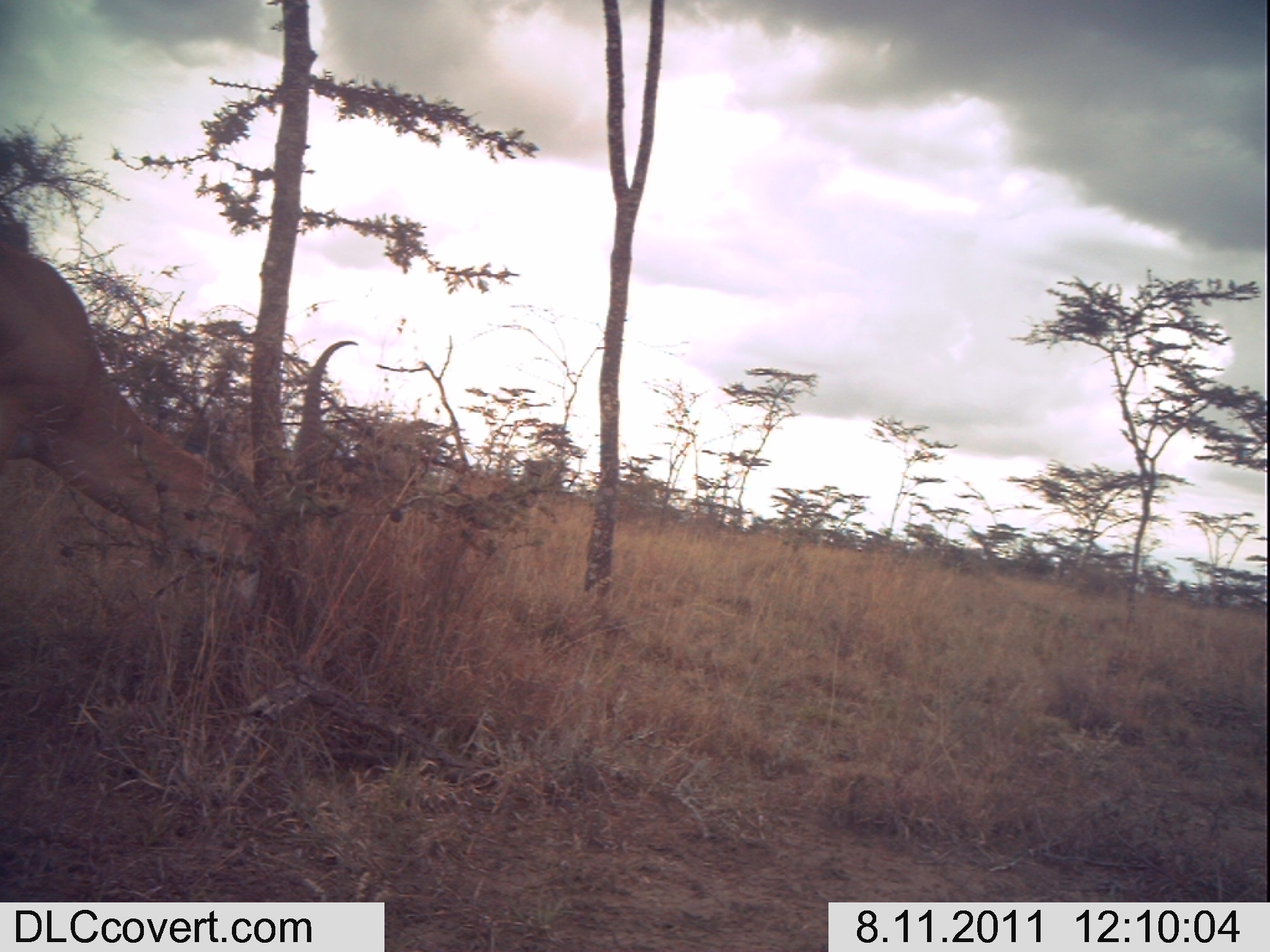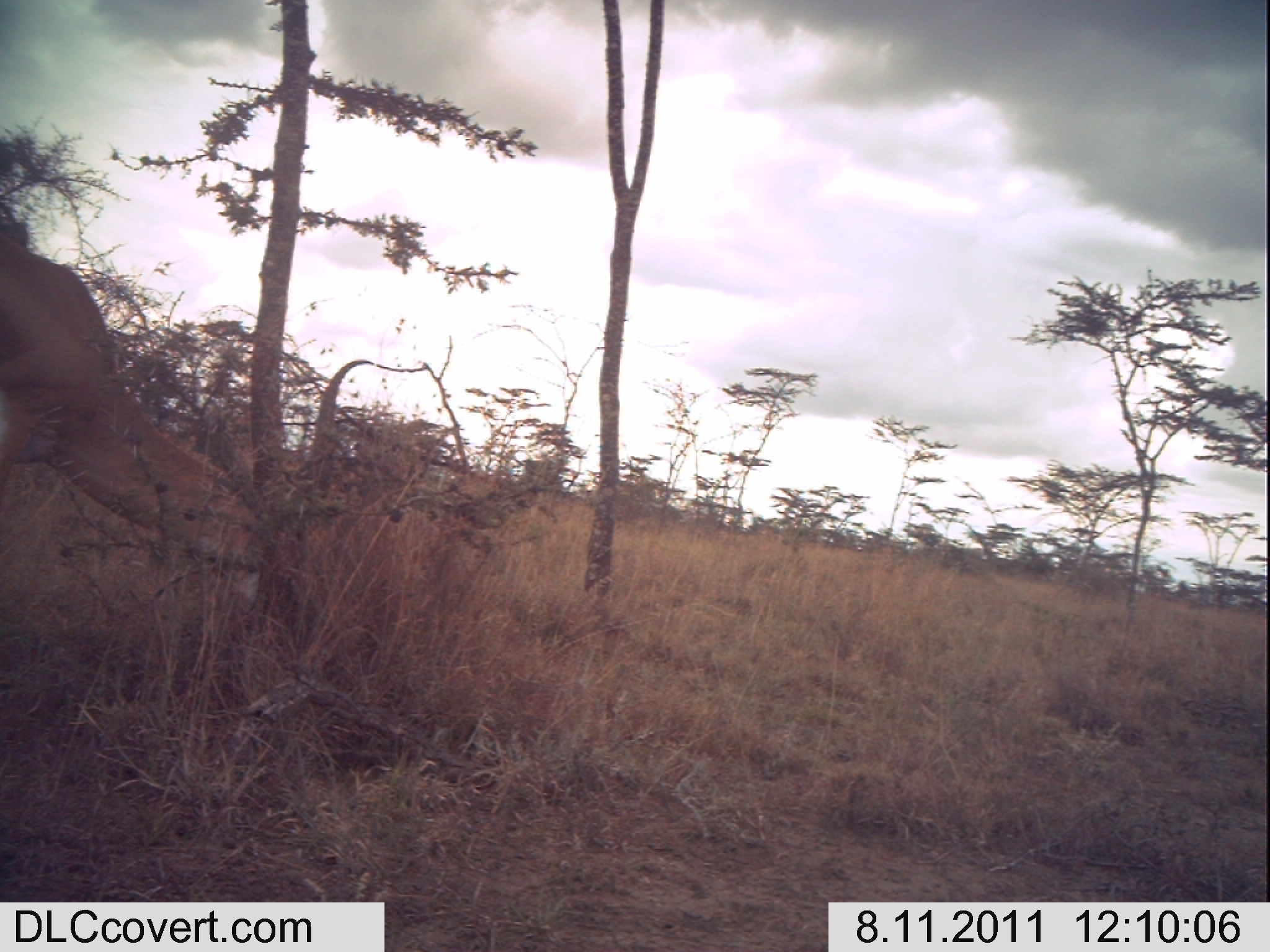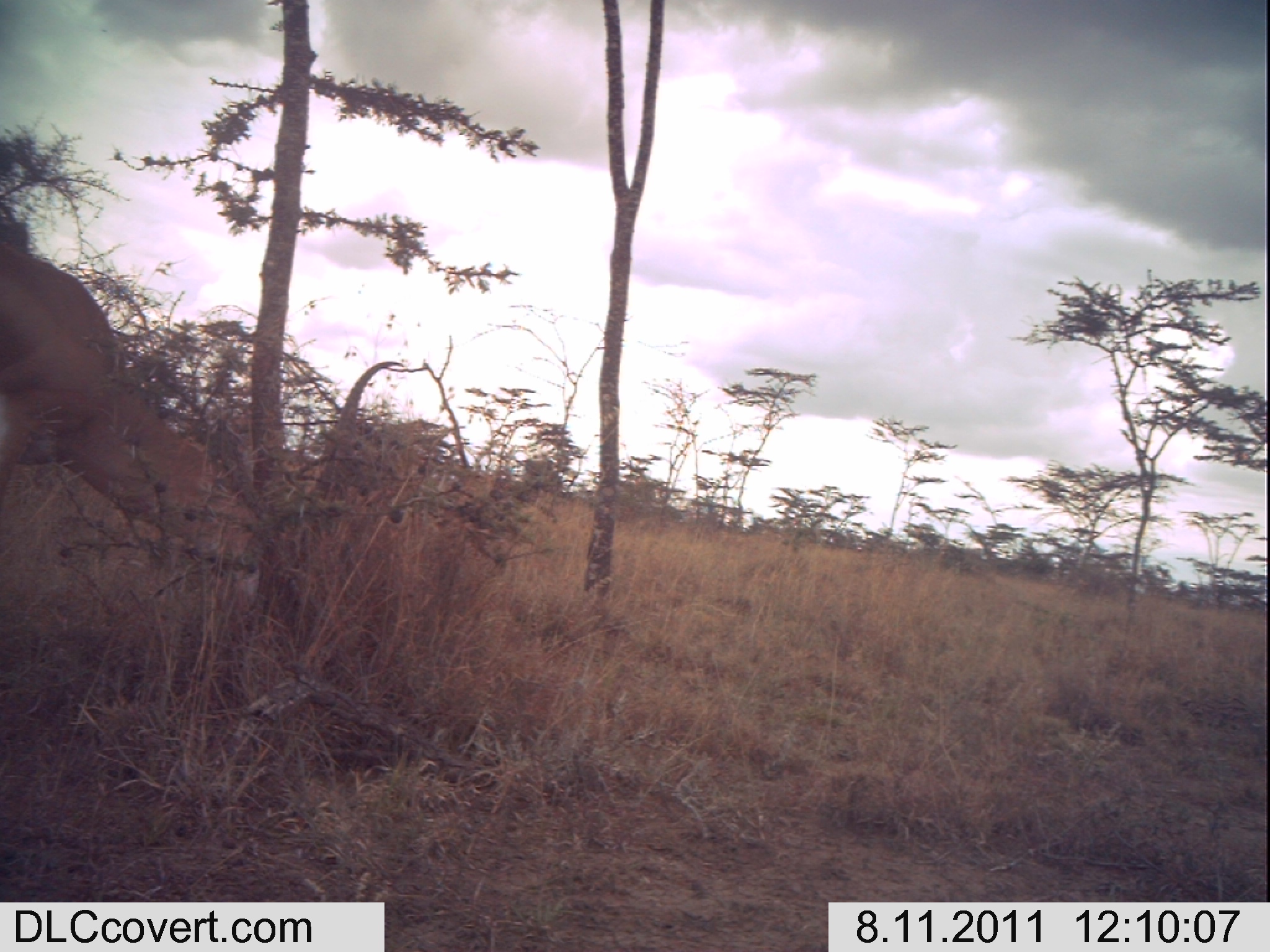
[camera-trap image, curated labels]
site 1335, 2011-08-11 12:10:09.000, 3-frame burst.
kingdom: Animalia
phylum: Chordata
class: Mammalia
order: Artiodactyla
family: Bovidae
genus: Nanger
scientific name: Nanger granti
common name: grant's gazelle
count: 1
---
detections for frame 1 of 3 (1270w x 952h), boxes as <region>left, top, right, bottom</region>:
nanger granti: <region>0, 232, 360, 634</region>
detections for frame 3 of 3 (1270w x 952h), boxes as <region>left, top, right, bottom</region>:
nanger granti: <region>0, 238, 406, 616</region>